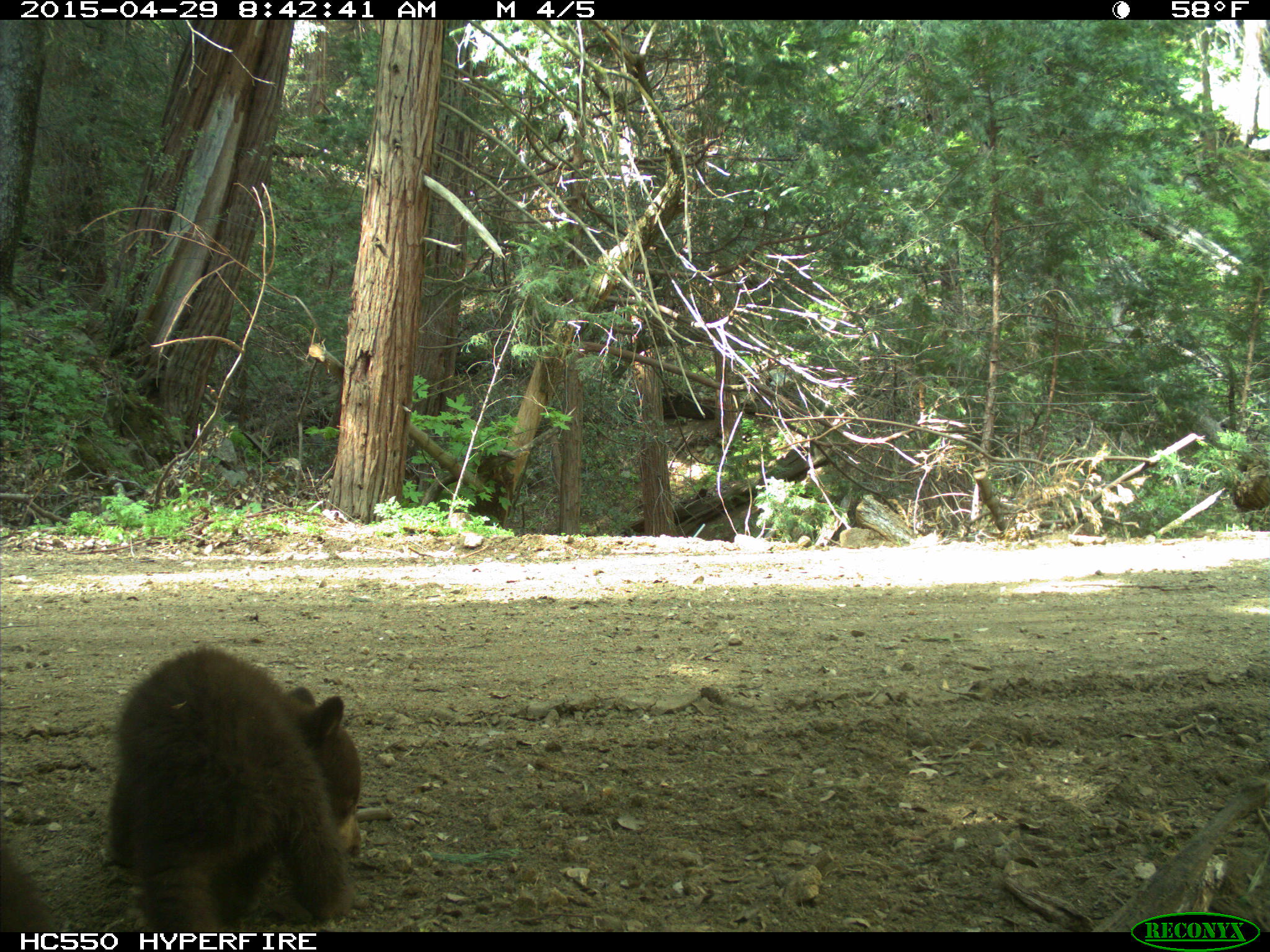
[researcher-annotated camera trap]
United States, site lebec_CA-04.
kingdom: Animalia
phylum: Chordata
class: Mammalia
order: Carnivora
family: Ursidae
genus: Ursus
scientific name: Ursus americanus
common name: american black bear